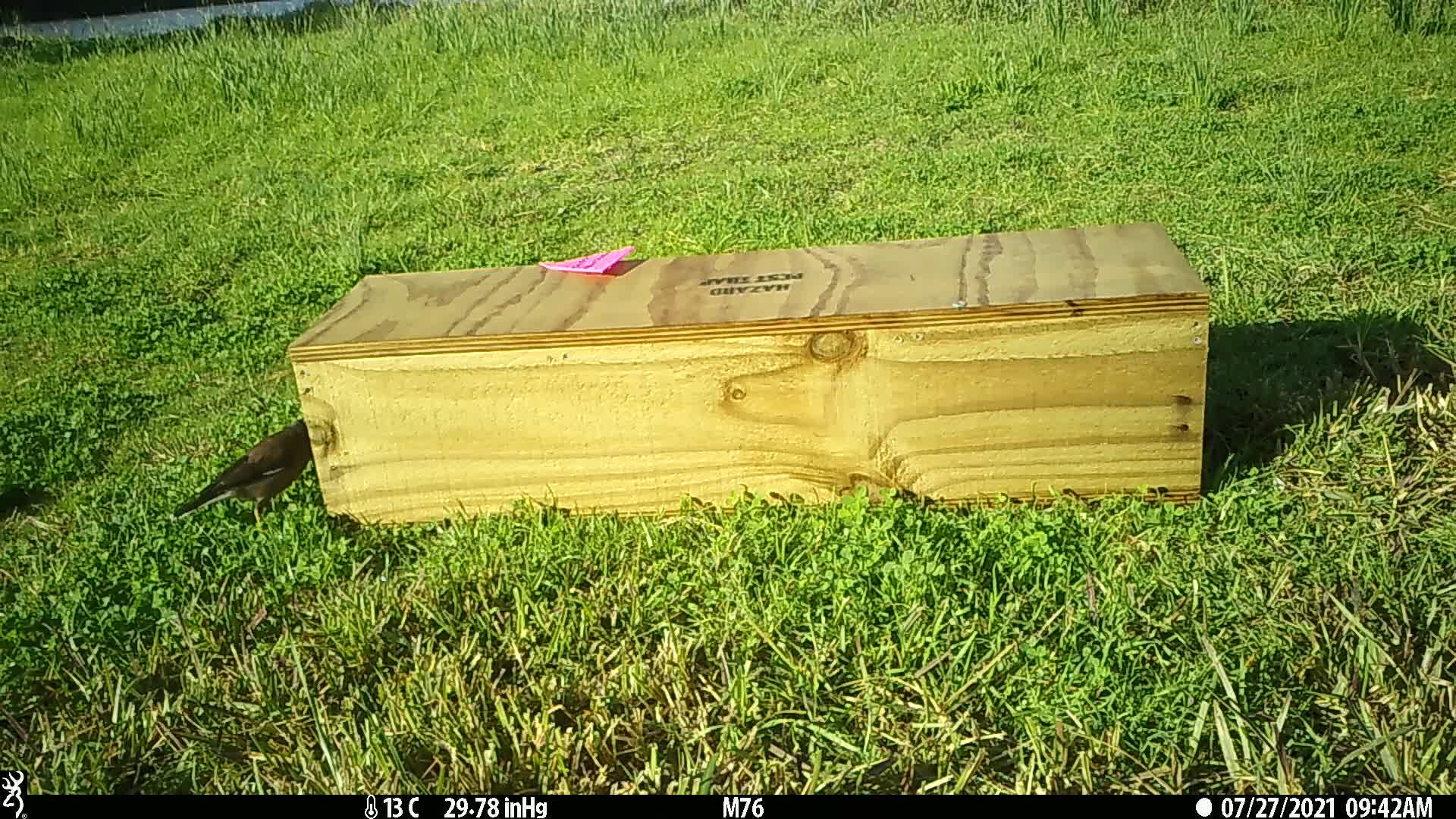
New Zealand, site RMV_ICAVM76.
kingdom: Animalia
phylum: Chordata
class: Aves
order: Passeriformes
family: Sturnidae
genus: Acridotheres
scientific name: Acridotheres tristis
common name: common myna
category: myna